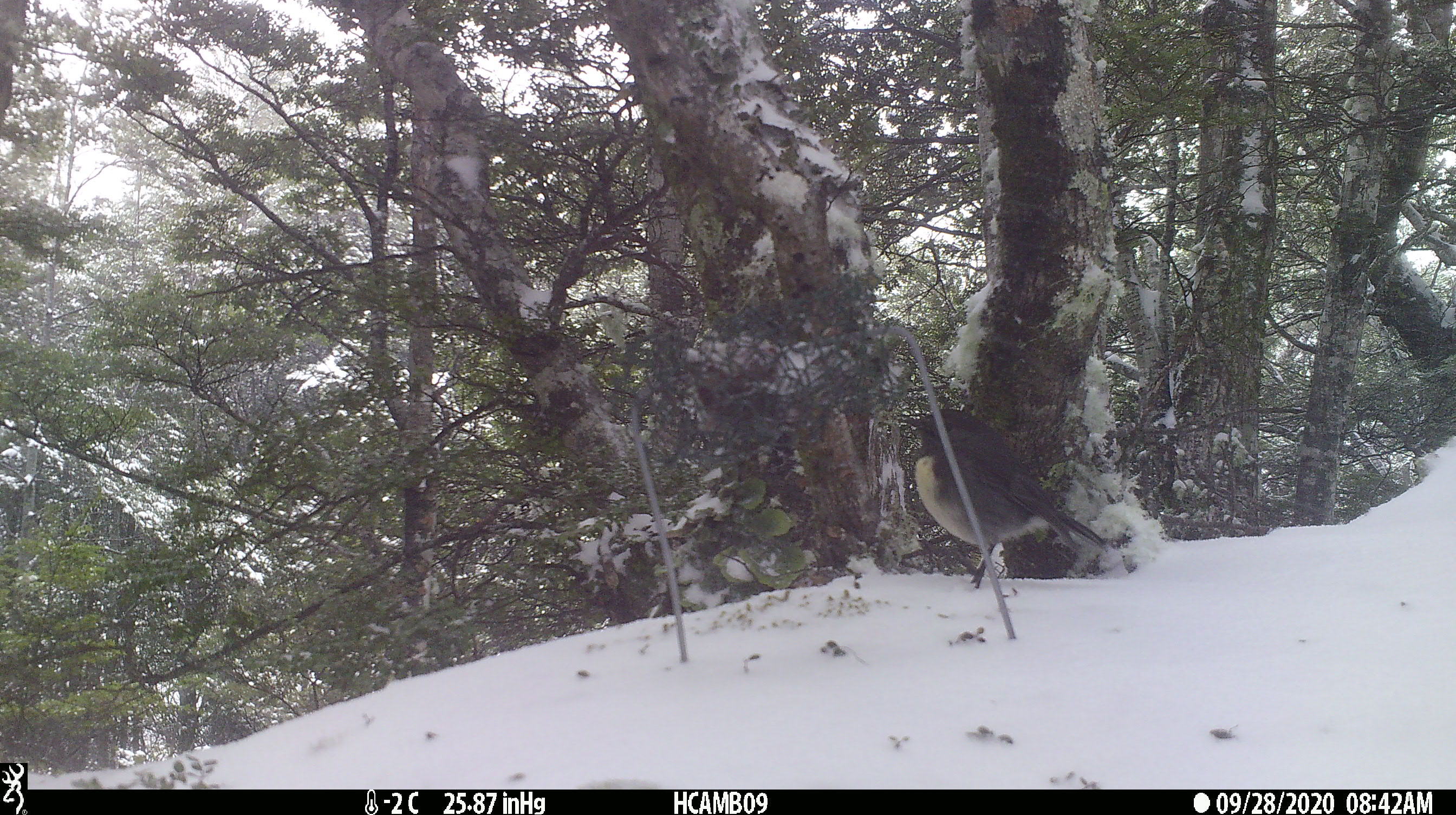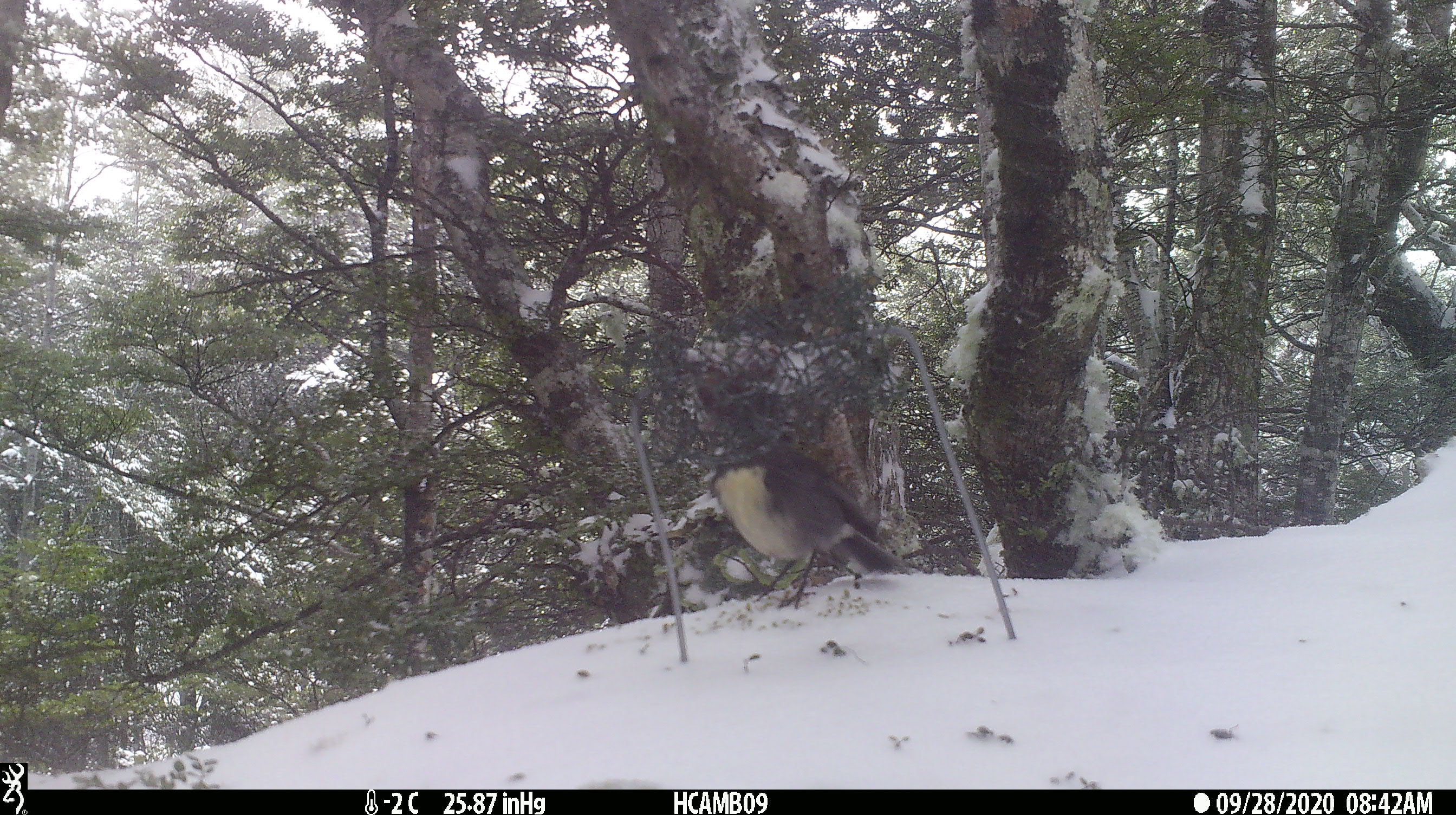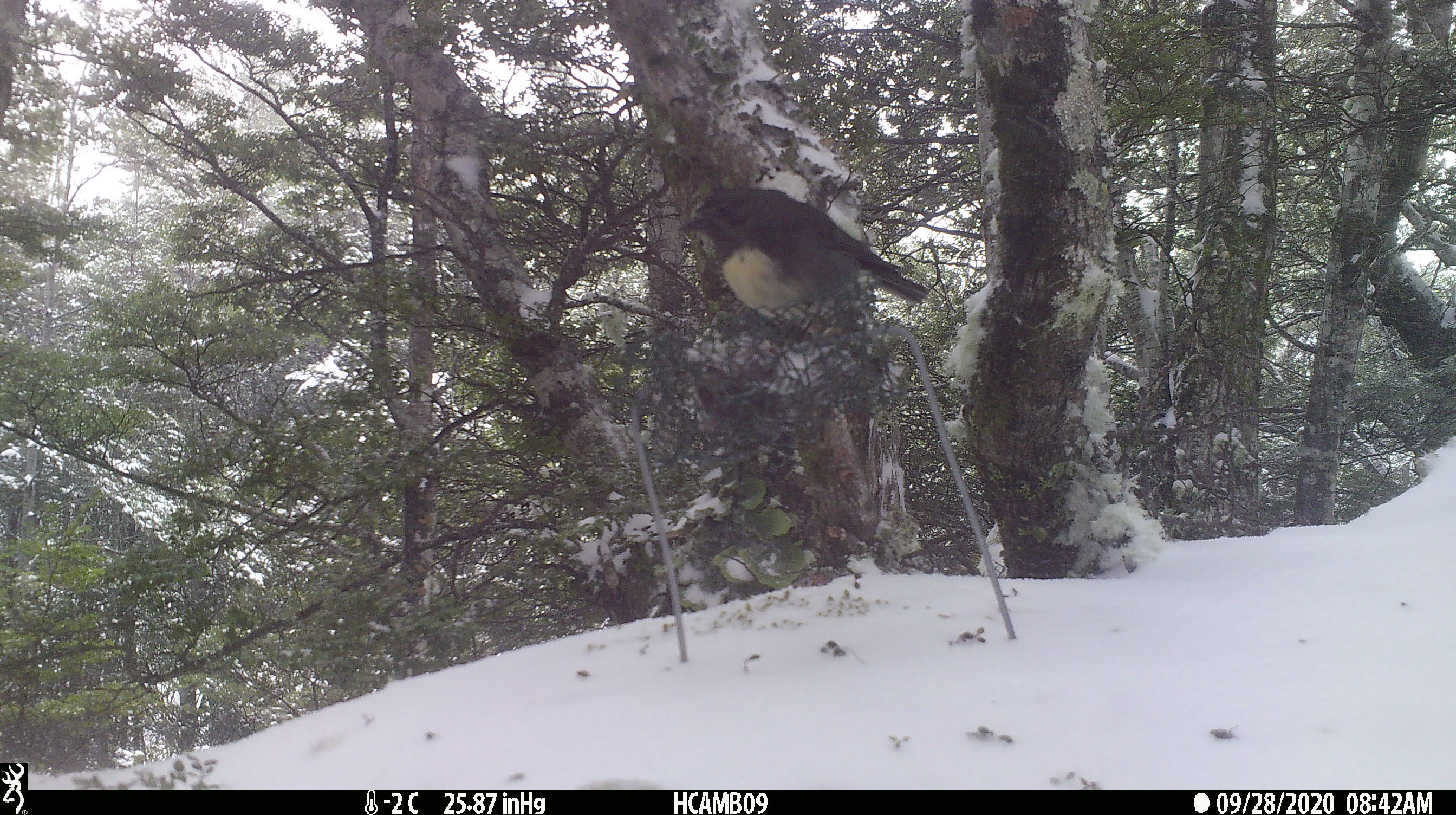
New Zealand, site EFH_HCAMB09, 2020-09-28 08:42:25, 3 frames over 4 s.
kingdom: Animalia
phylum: Chordata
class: Aves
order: Passeriformes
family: Petroicidae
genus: Petroica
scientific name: Petroica australis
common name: new zealand robin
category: robin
Robin (new zealand robin) (Petroica australis).